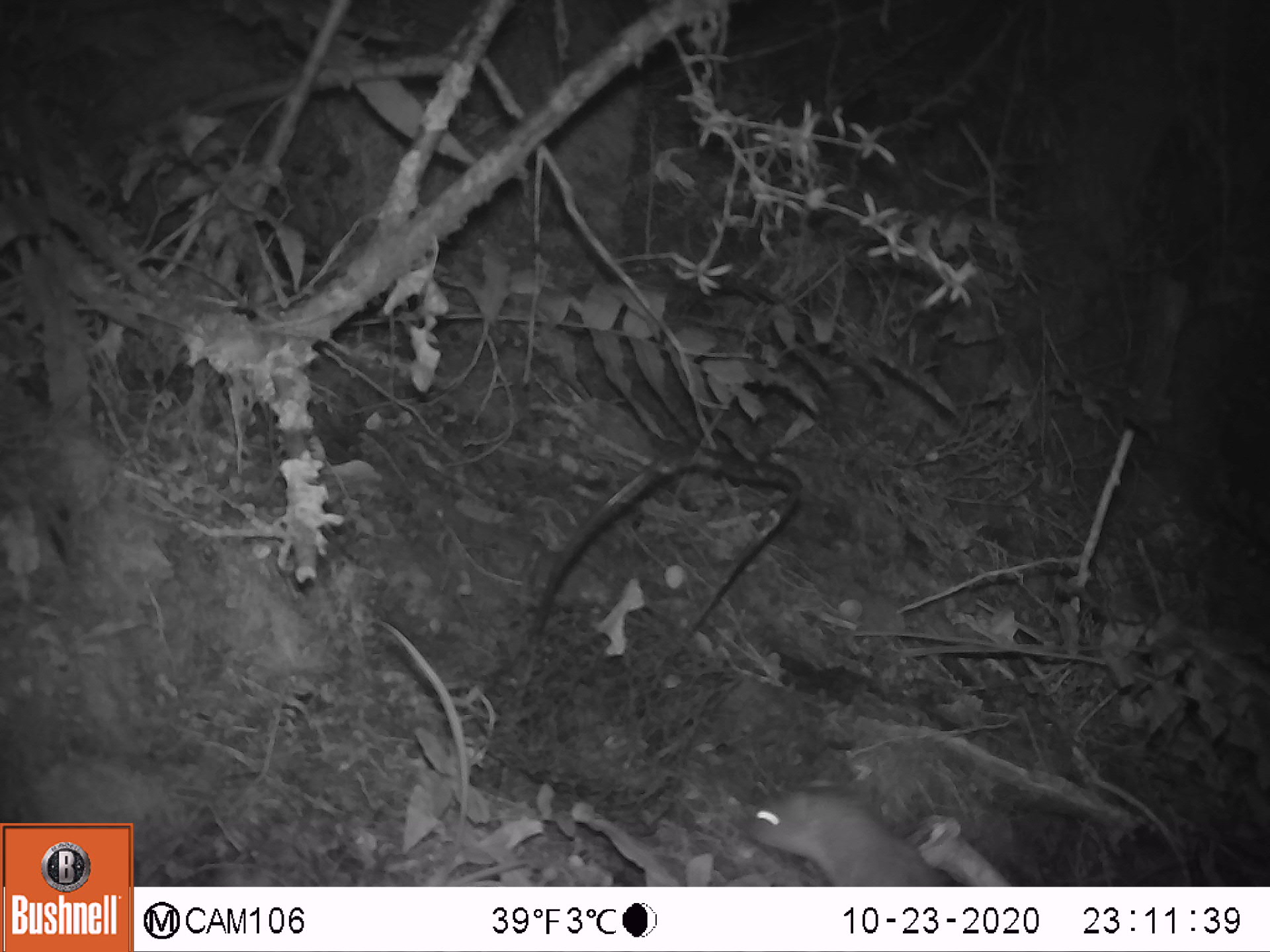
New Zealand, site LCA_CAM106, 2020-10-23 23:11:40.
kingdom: Animalia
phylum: Chordata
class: Mammalia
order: Carnivora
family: Mustelidae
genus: Mustela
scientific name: Mustela erminea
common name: stoat